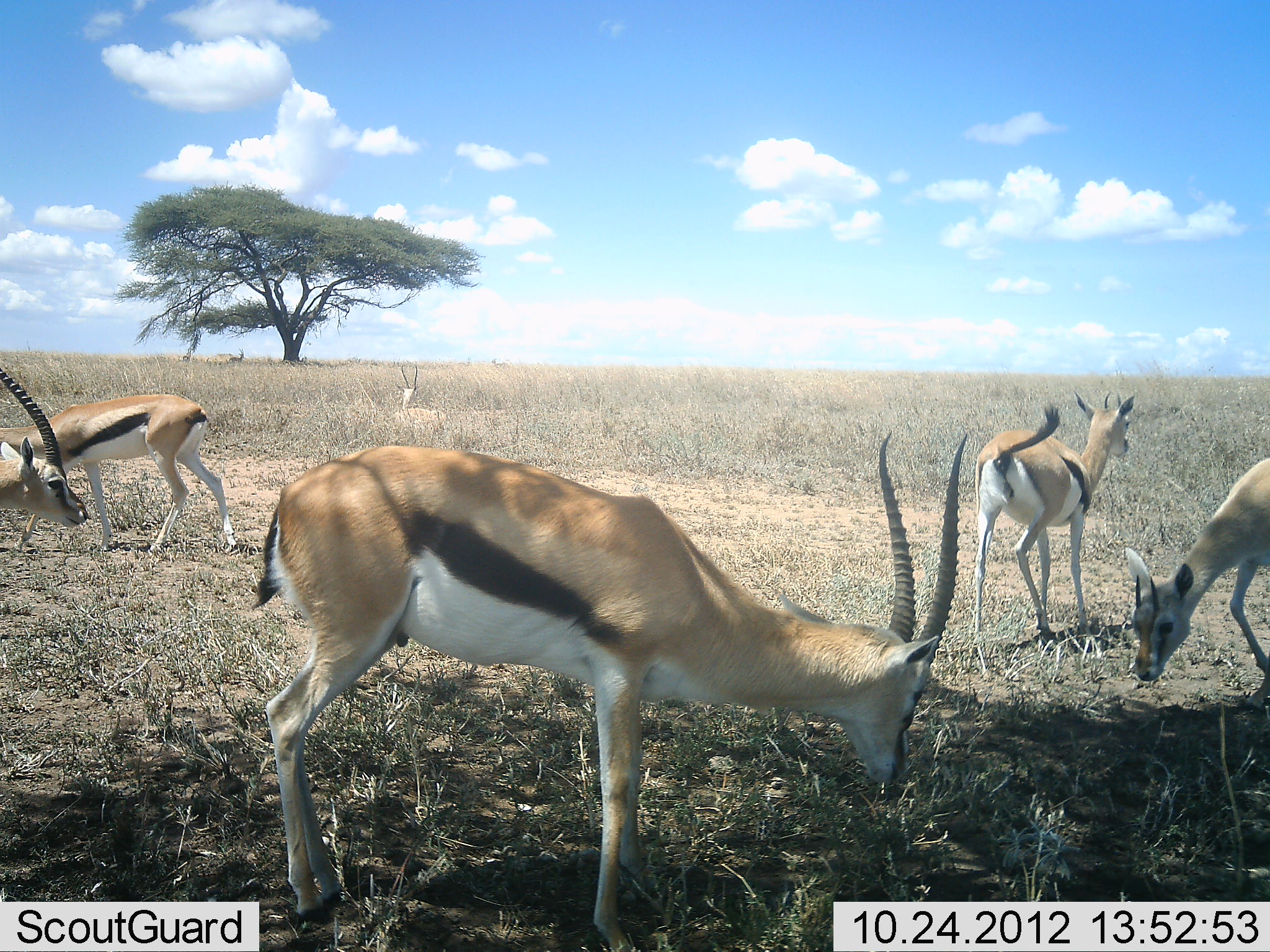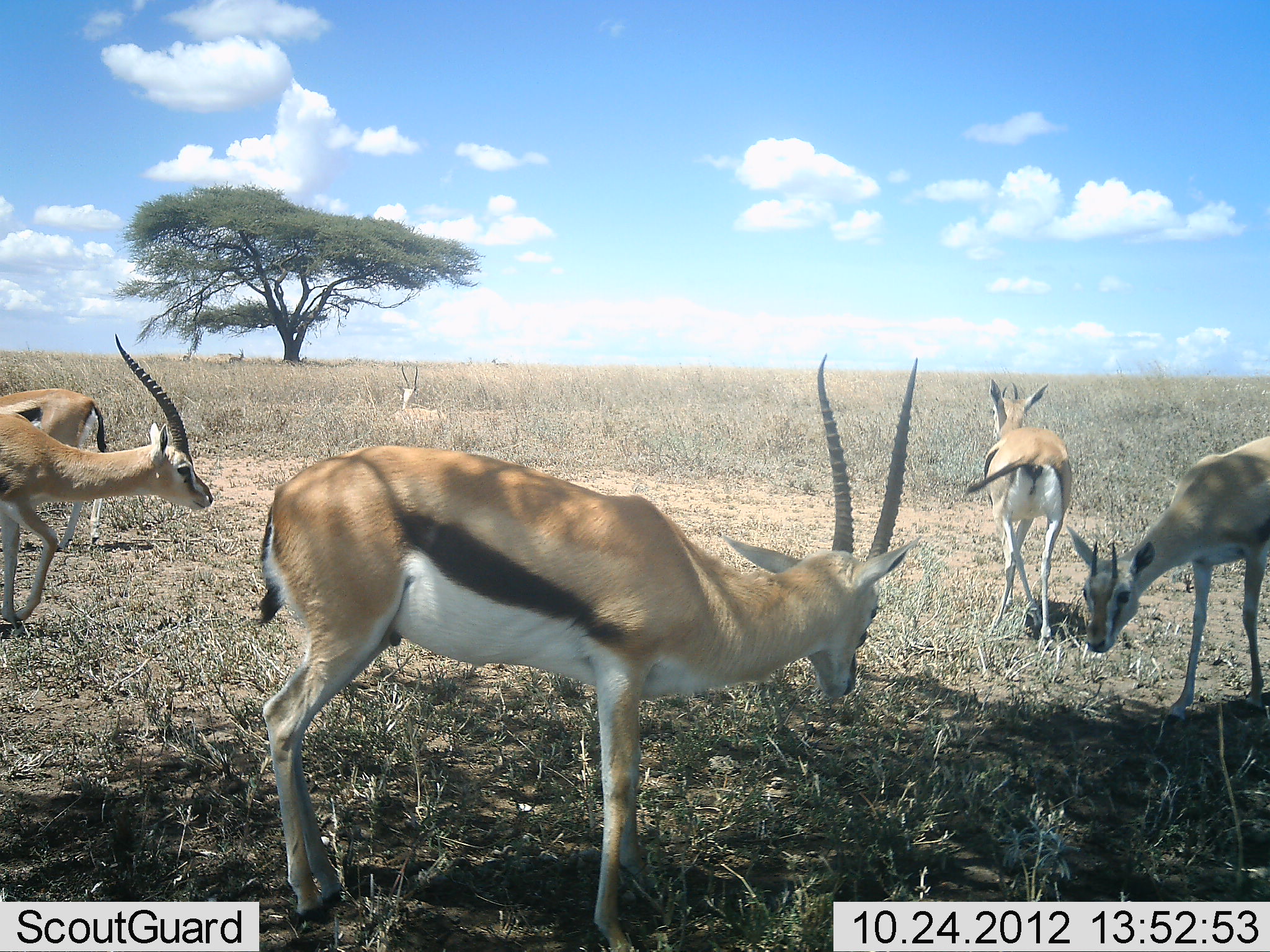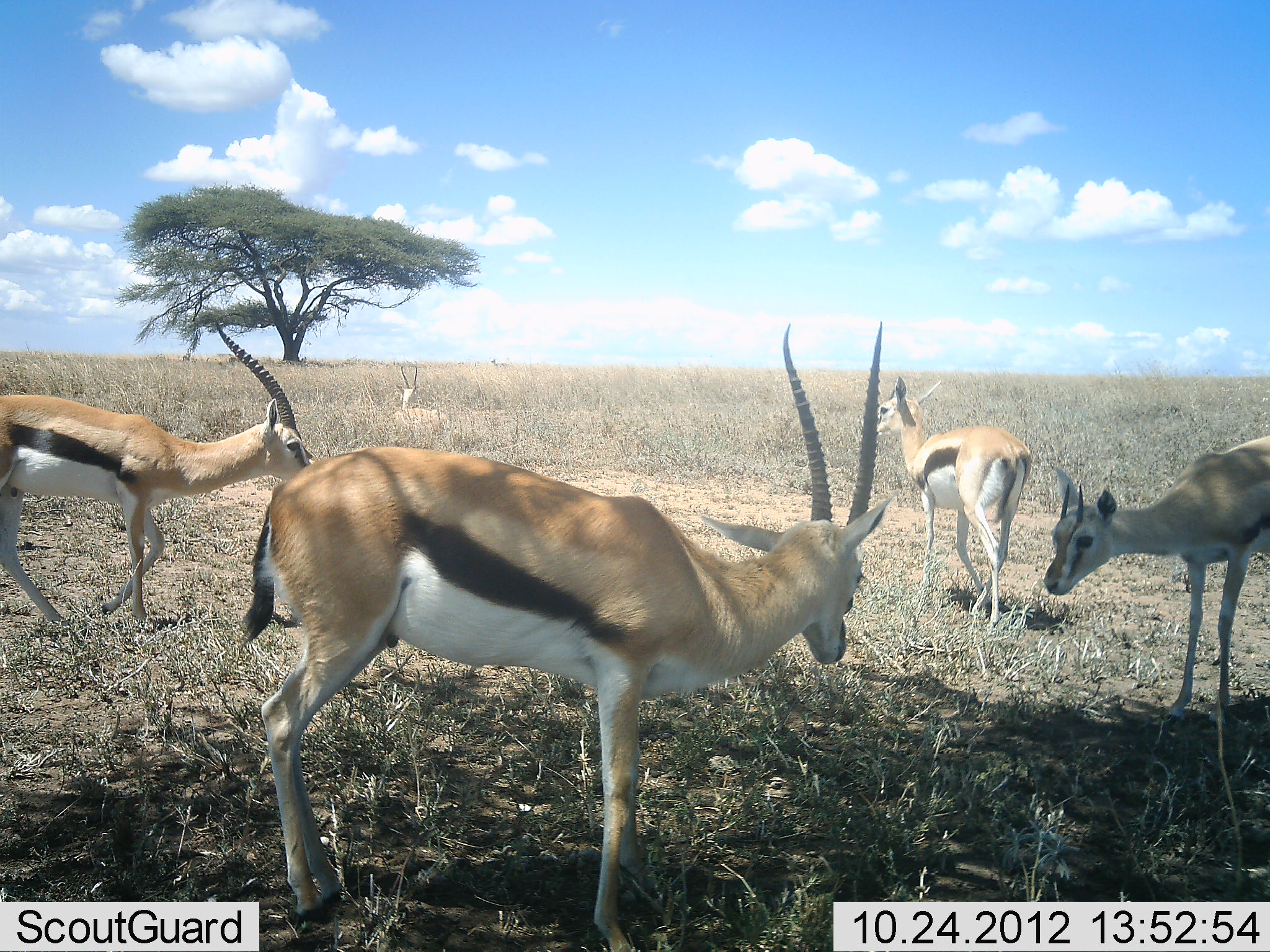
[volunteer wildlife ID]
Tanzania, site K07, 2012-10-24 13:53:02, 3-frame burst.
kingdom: Animalia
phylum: Chordata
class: Mammalia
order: Artiodactyla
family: Bovidae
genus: Eudorcas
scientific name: Eudorcas thomsonii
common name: thomson's gazelle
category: gazellethomsons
Gazellethomsons (thomson's gazelle) (Eudorcas thomsonii), count 6. Behavior (volunteer vote fractions): standing 60%, resting 30%, moving 80%, interacting 0%. Young present (vote fraction): 0%. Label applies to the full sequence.